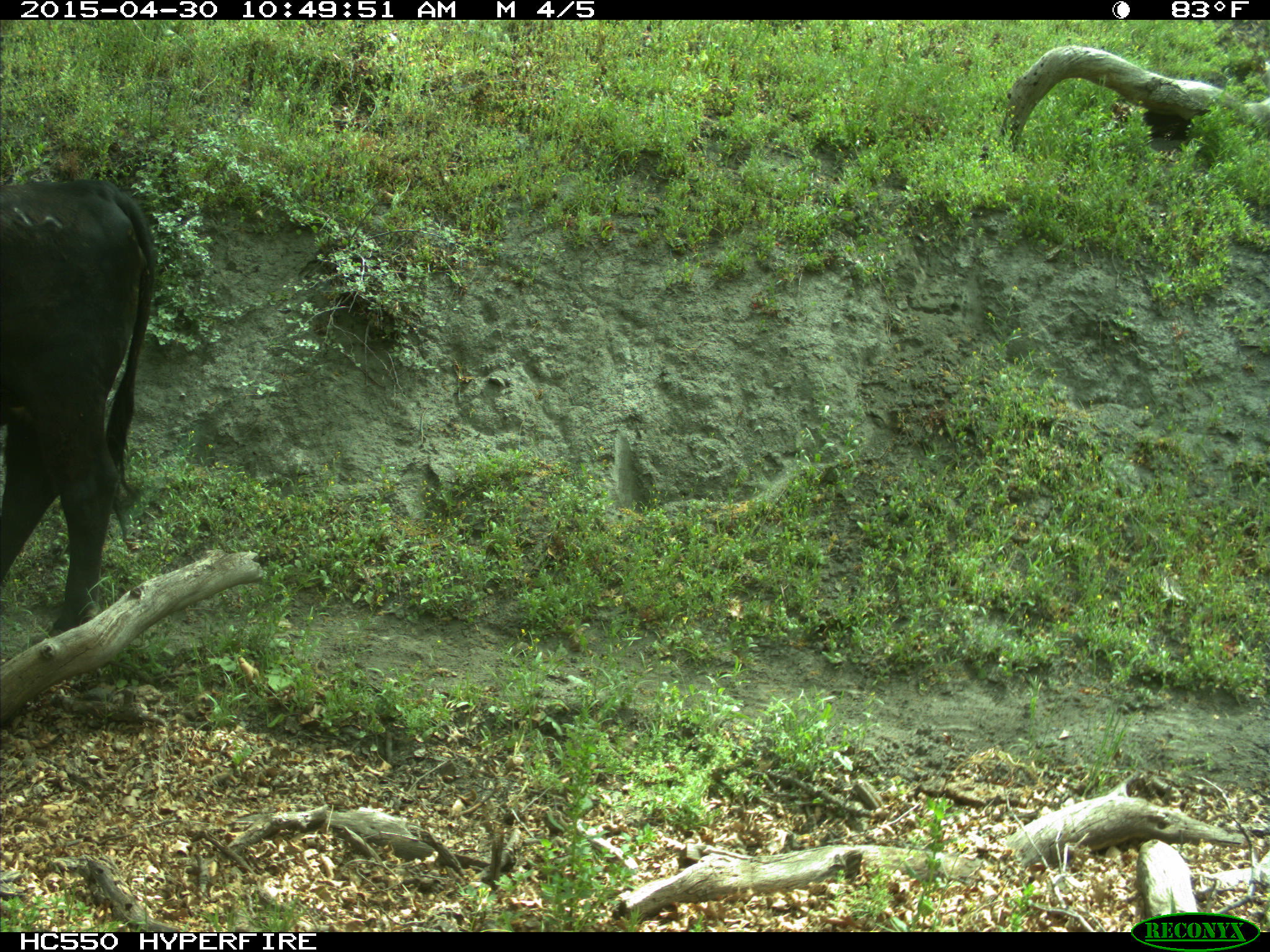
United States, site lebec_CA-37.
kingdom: Animalia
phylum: Chordata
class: Mammalia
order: Artiodactyla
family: Bovidae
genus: Bos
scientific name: Bos taurus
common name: domestic cow